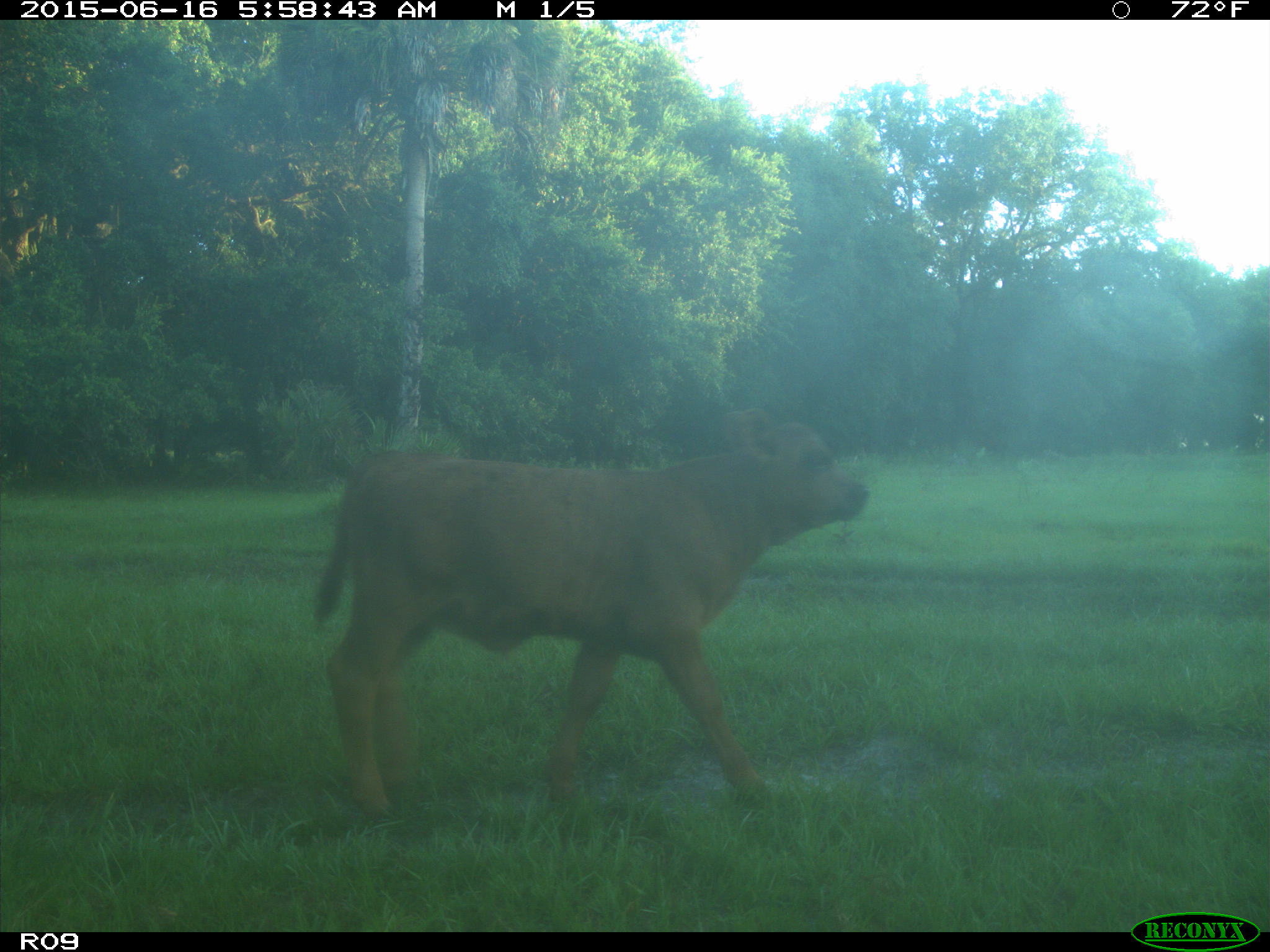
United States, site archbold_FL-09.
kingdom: Animalia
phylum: Chordata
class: Mammalia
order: Artiodactyla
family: Bovidae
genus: Bos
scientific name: Bos taurus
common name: domestic cow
Bos taurus (domestic cow).